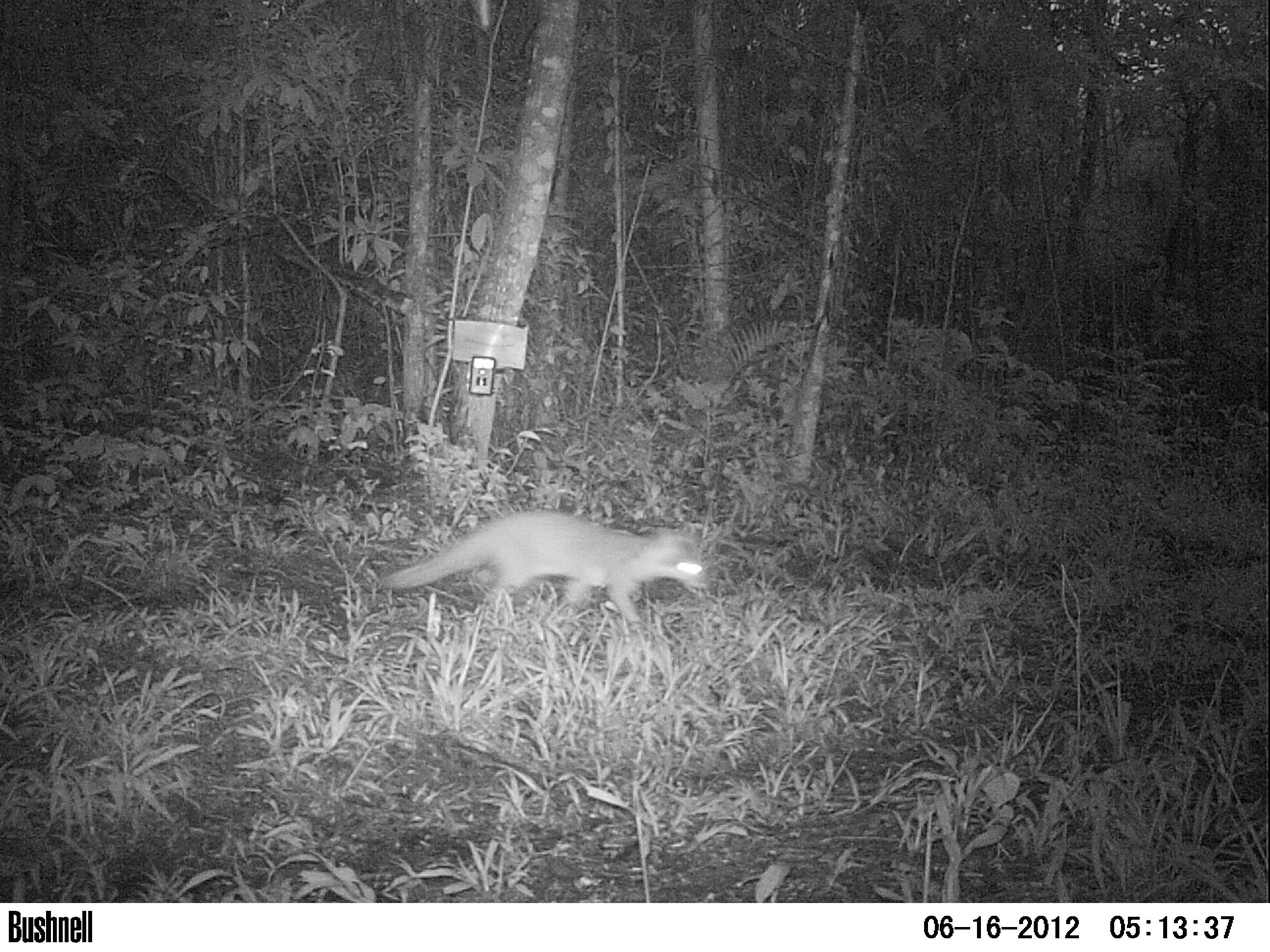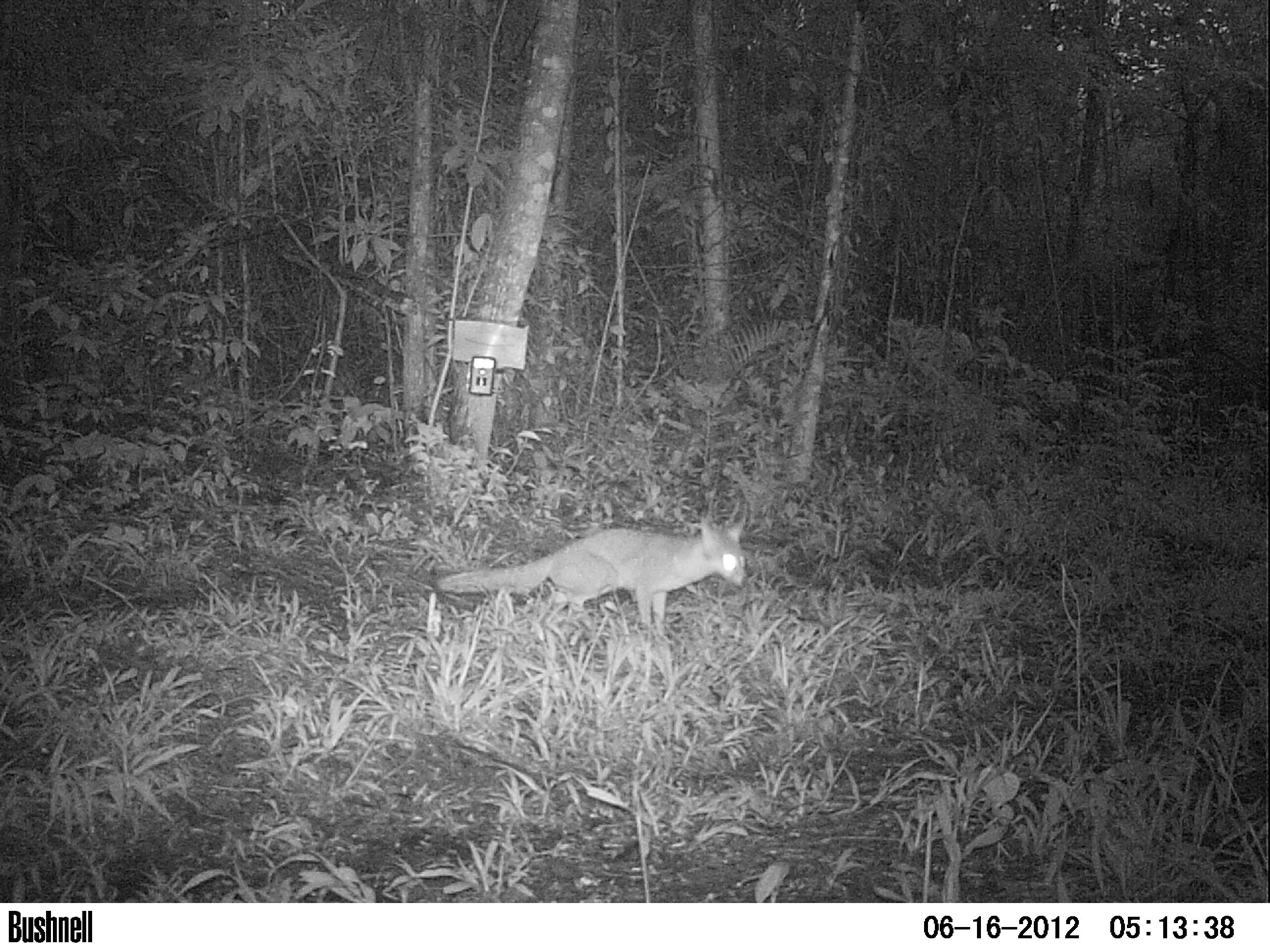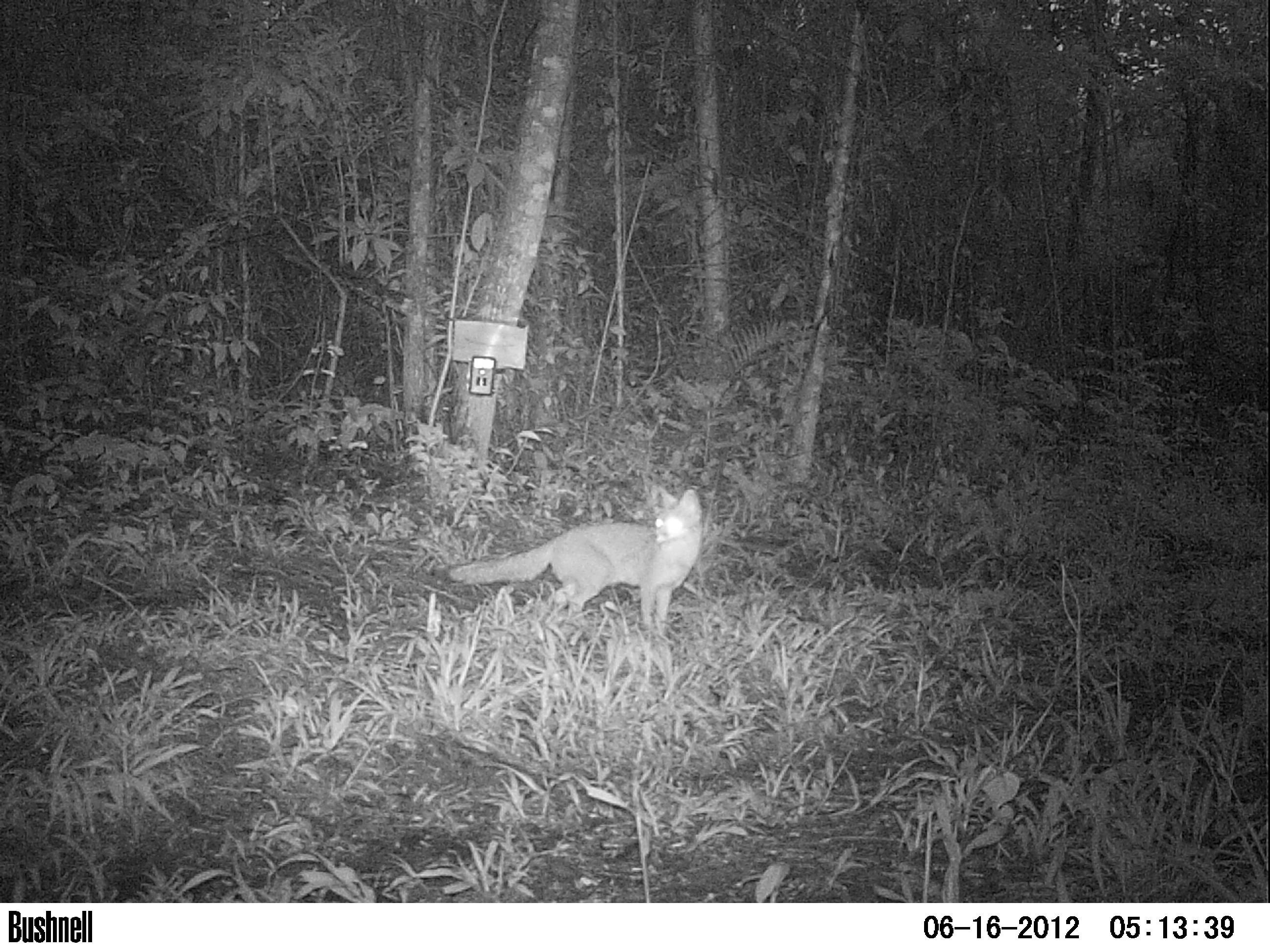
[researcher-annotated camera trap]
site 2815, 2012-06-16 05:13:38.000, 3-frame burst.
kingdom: Animalia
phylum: Chordata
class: Mammalia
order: Carnivora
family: Canidae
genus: Urocyon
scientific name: Urocyon cinereoargenteus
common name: gray fox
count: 1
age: adult